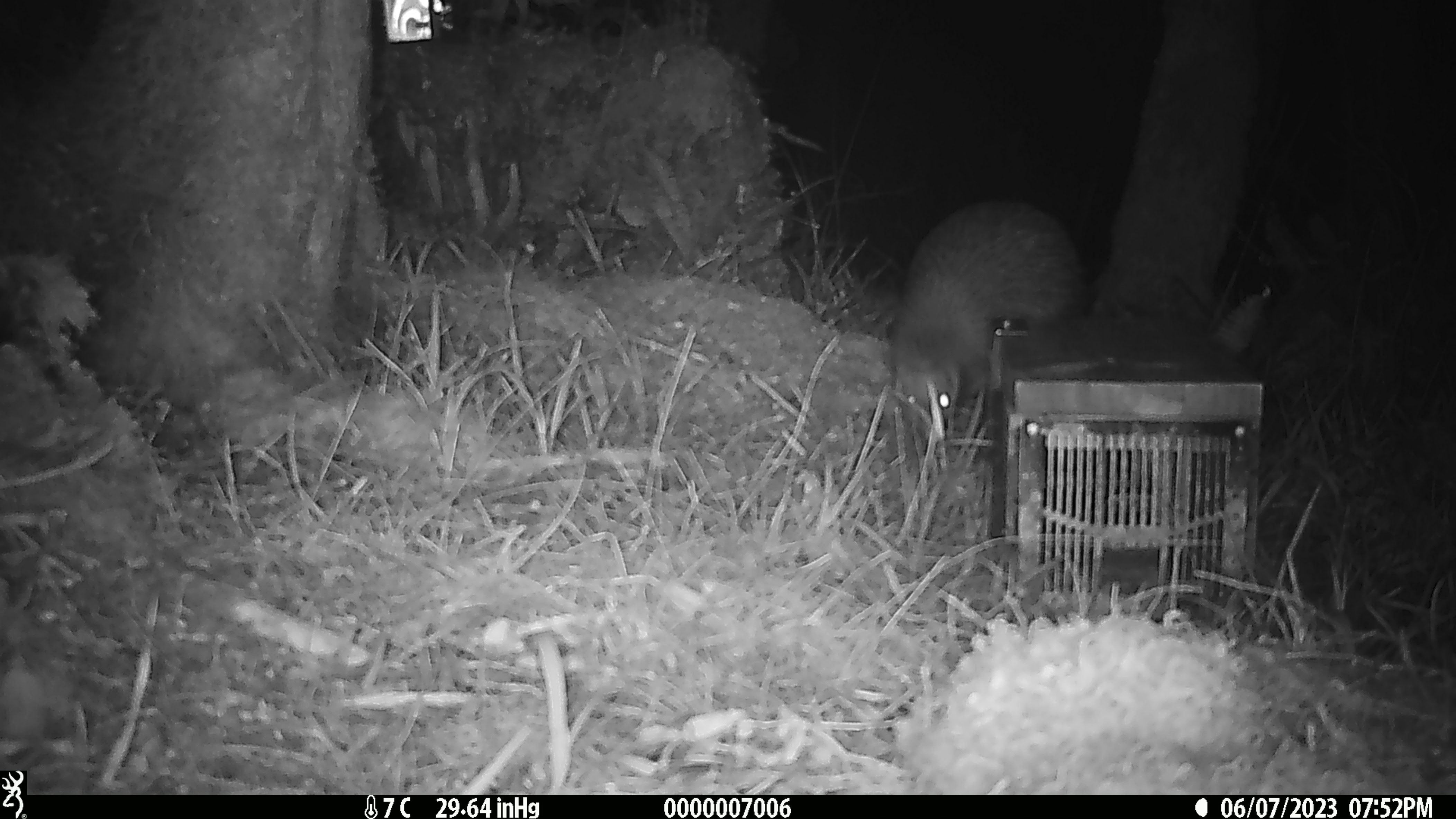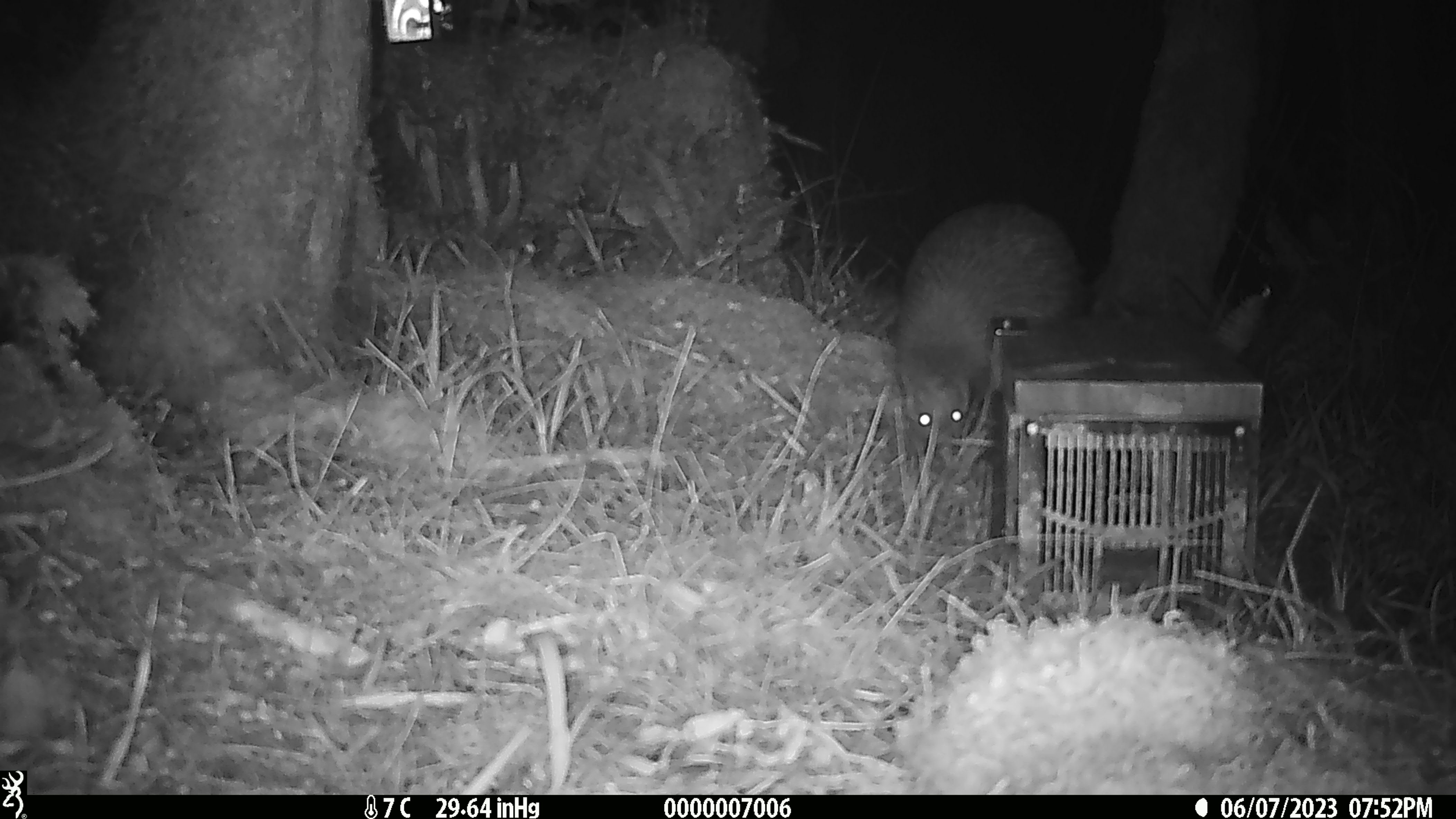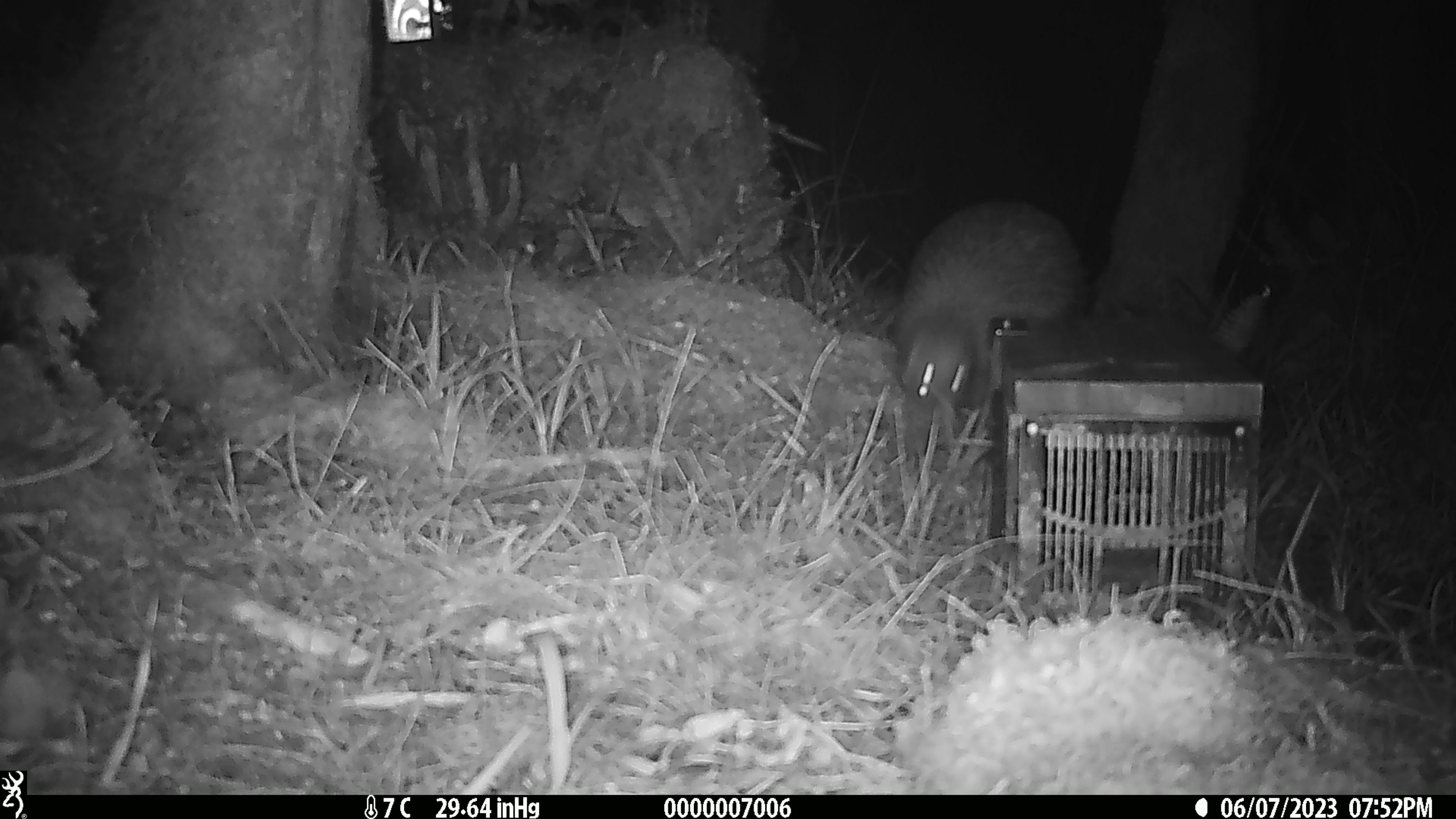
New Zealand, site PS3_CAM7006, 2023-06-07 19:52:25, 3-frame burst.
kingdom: Animalia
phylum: Chordata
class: Aves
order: Apterygiformes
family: Apterygidae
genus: Apteryx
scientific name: Apteryx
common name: kiwi